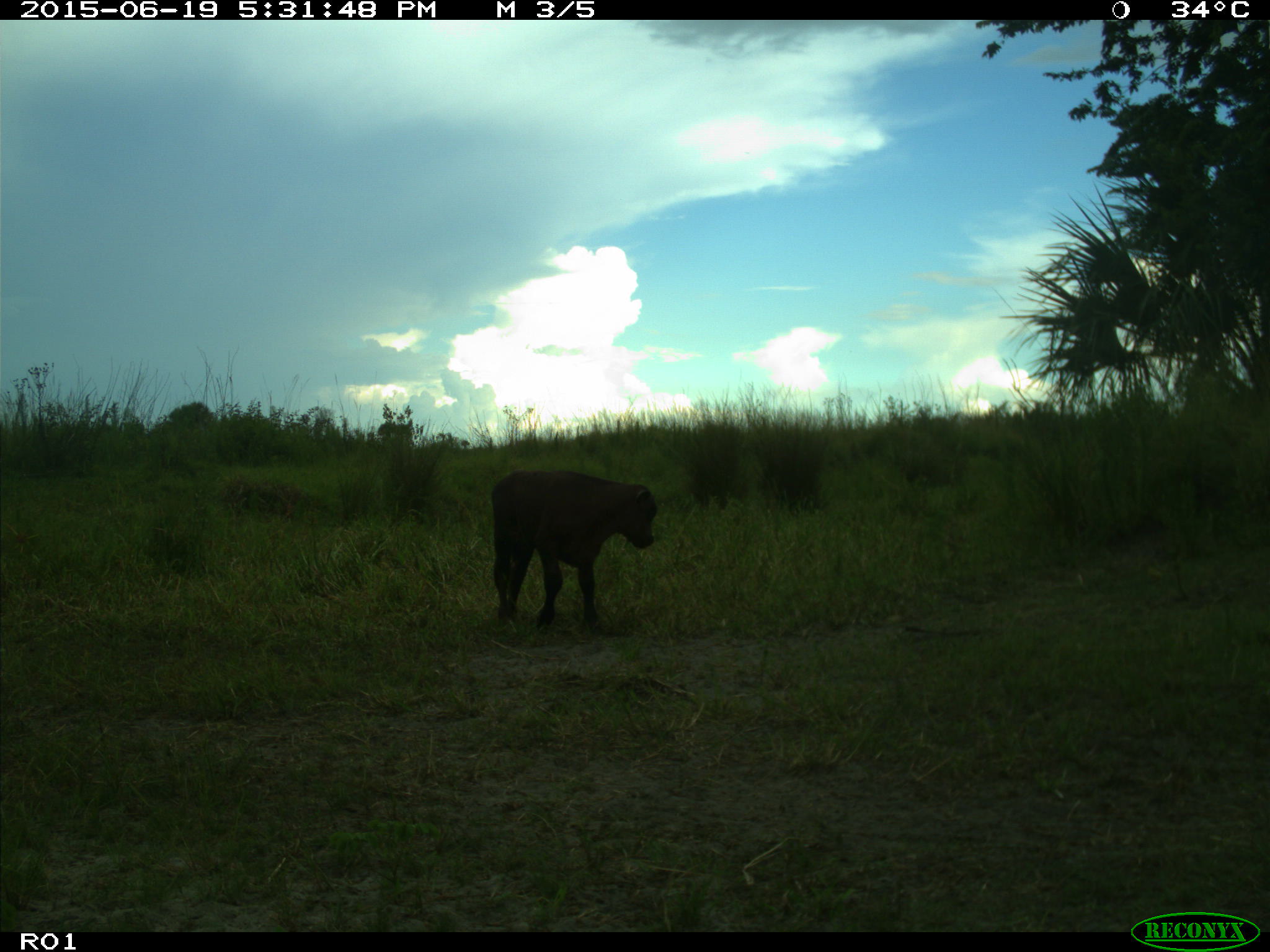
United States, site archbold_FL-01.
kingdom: Animalia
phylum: Chordata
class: Mammalia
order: Artiodactyla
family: Bovidae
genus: Bos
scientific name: Bos taurus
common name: domestic cow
Bos taurus (domestic cow).